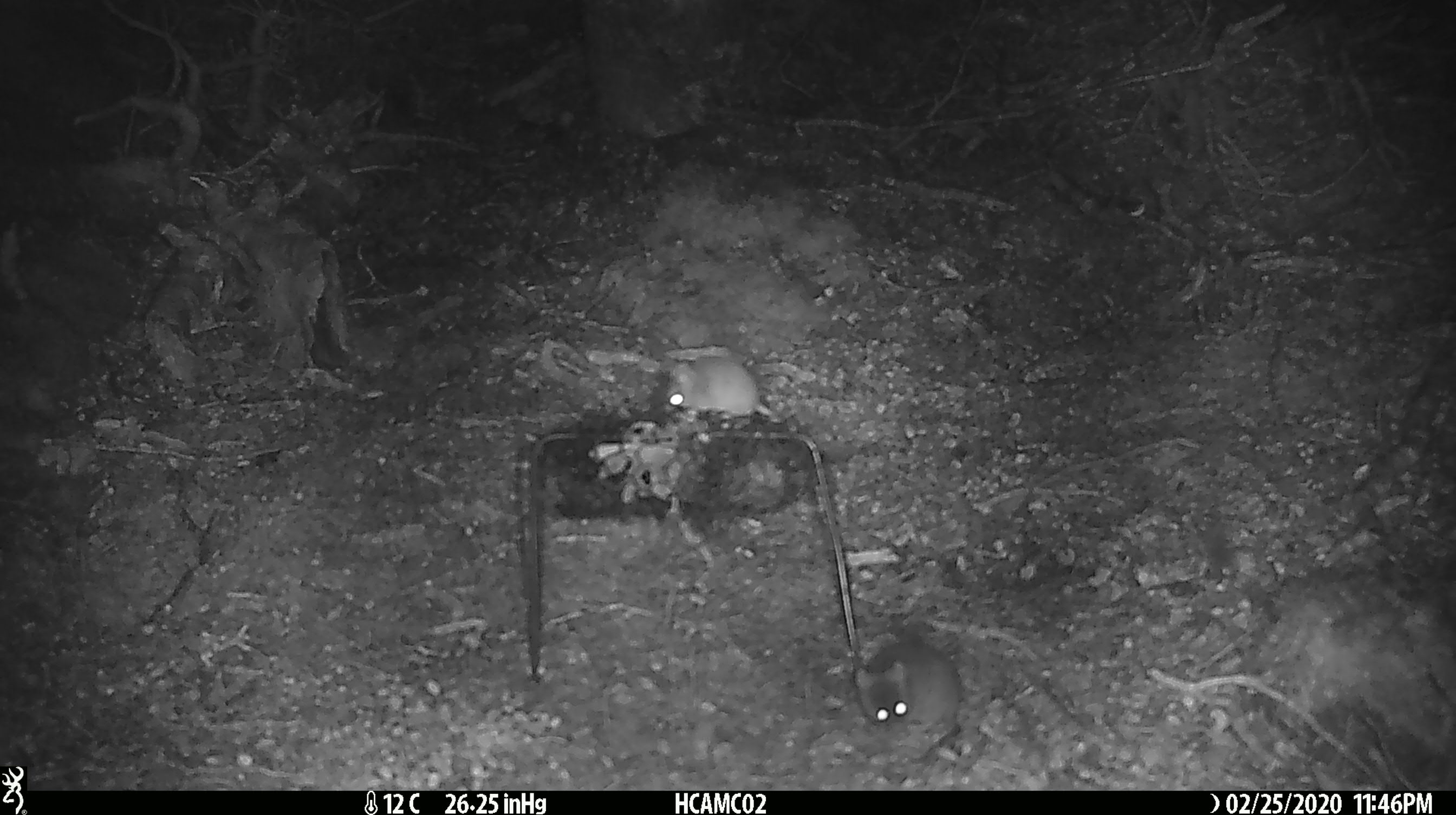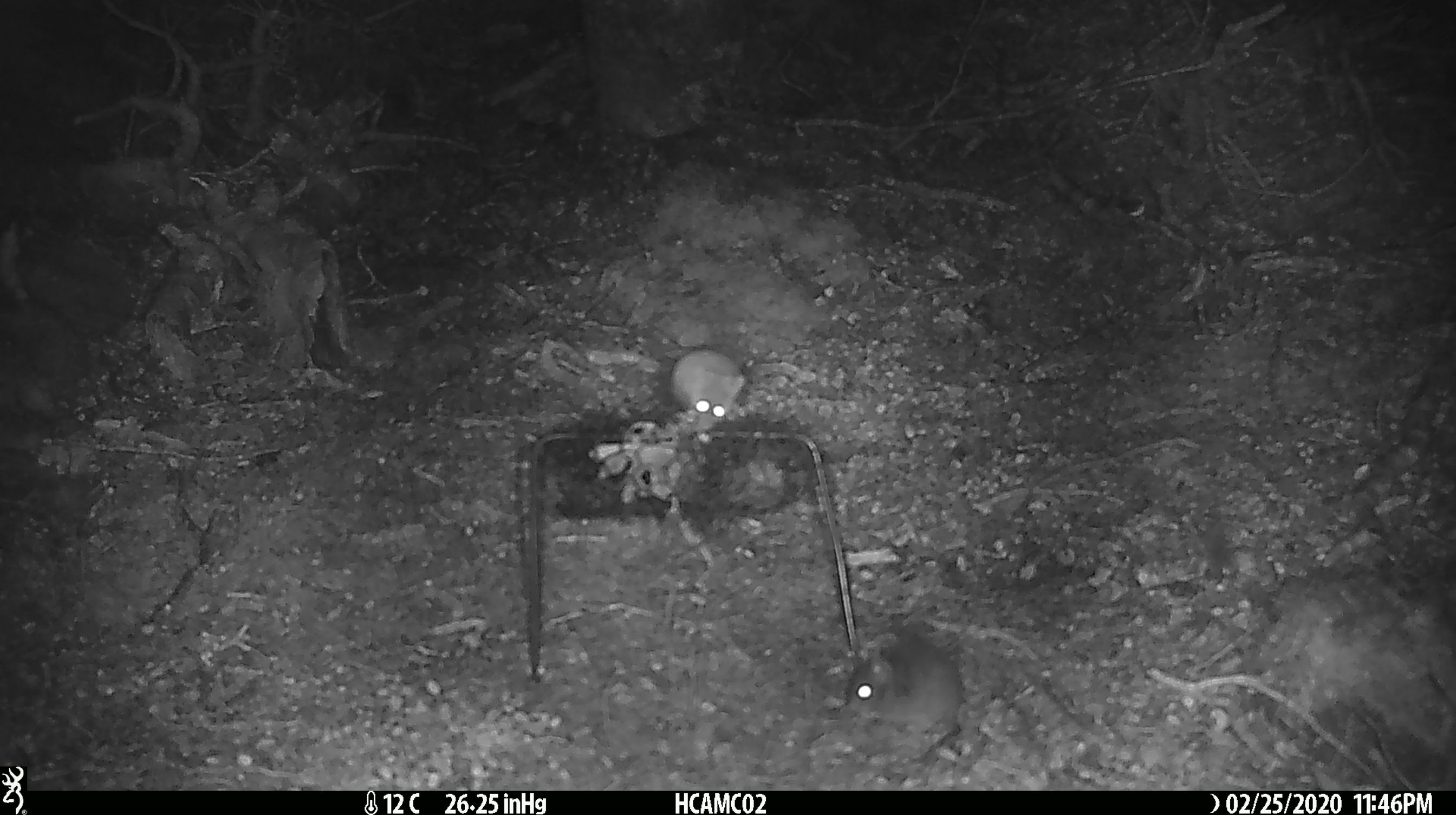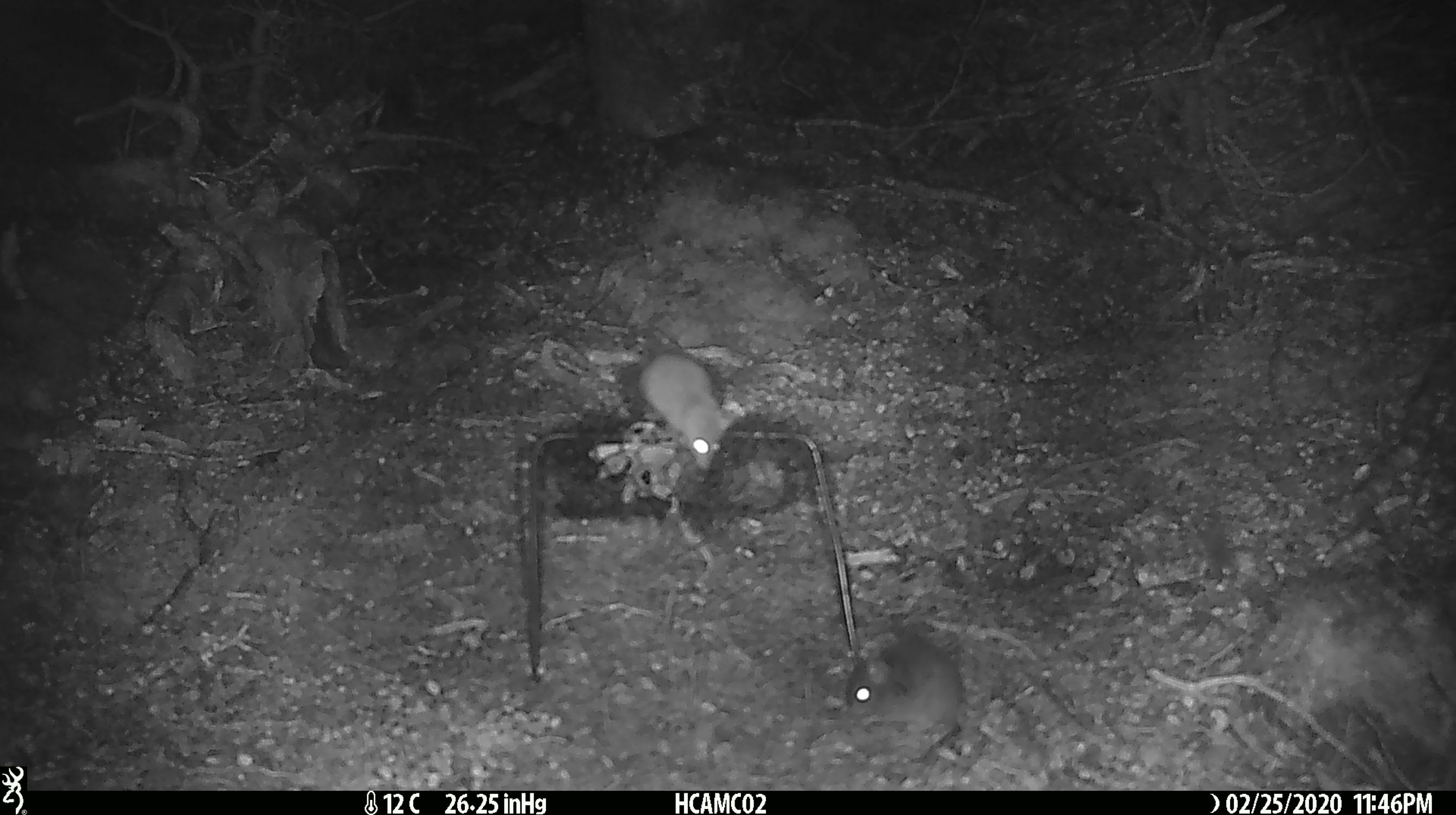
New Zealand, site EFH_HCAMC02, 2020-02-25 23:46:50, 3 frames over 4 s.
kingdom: Animalia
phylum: Chordata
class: Mammalia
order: Rodentia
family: Muridae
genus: Mus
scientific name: Mus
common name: mouse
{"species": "mouse (Mus)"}